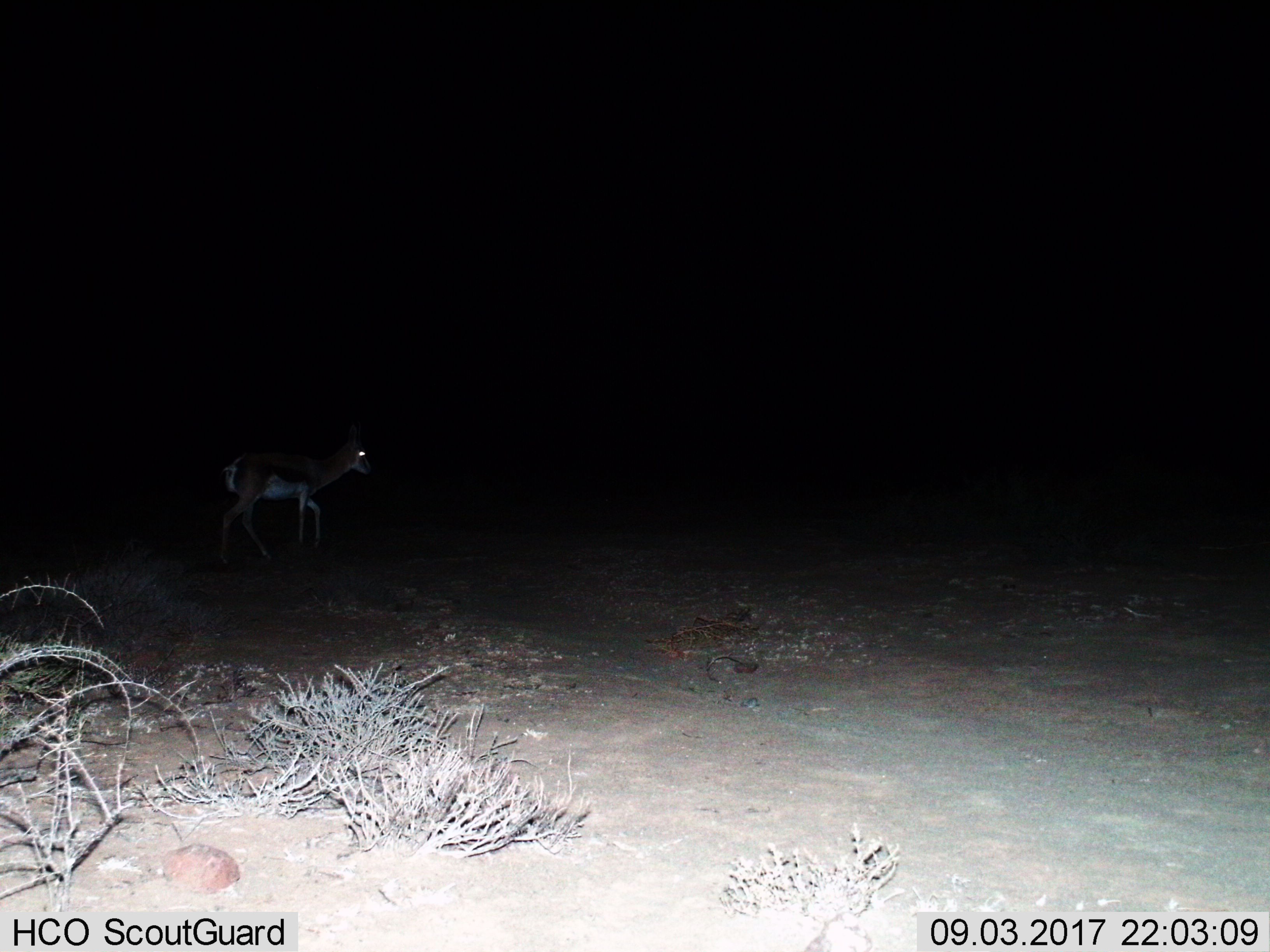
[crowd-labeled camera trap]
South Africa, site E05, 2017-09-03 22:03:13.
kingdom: Animalia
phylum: Chordata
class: Mammalia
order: Artiodactyla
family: Bovidae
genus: Antidorcas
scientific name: Antidorcas marsupialis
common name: springbok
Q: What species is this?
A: Springbok (Antidorcas marsupialis).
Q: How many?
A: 1.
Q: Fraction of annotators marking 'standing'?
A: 17%.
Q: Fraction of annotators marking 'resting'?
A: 0%.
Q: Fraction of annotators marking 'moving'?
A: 83%.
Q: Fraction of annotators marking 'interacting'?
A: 0%.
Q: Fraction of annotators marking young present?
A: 0%.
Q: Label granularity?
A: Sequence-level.